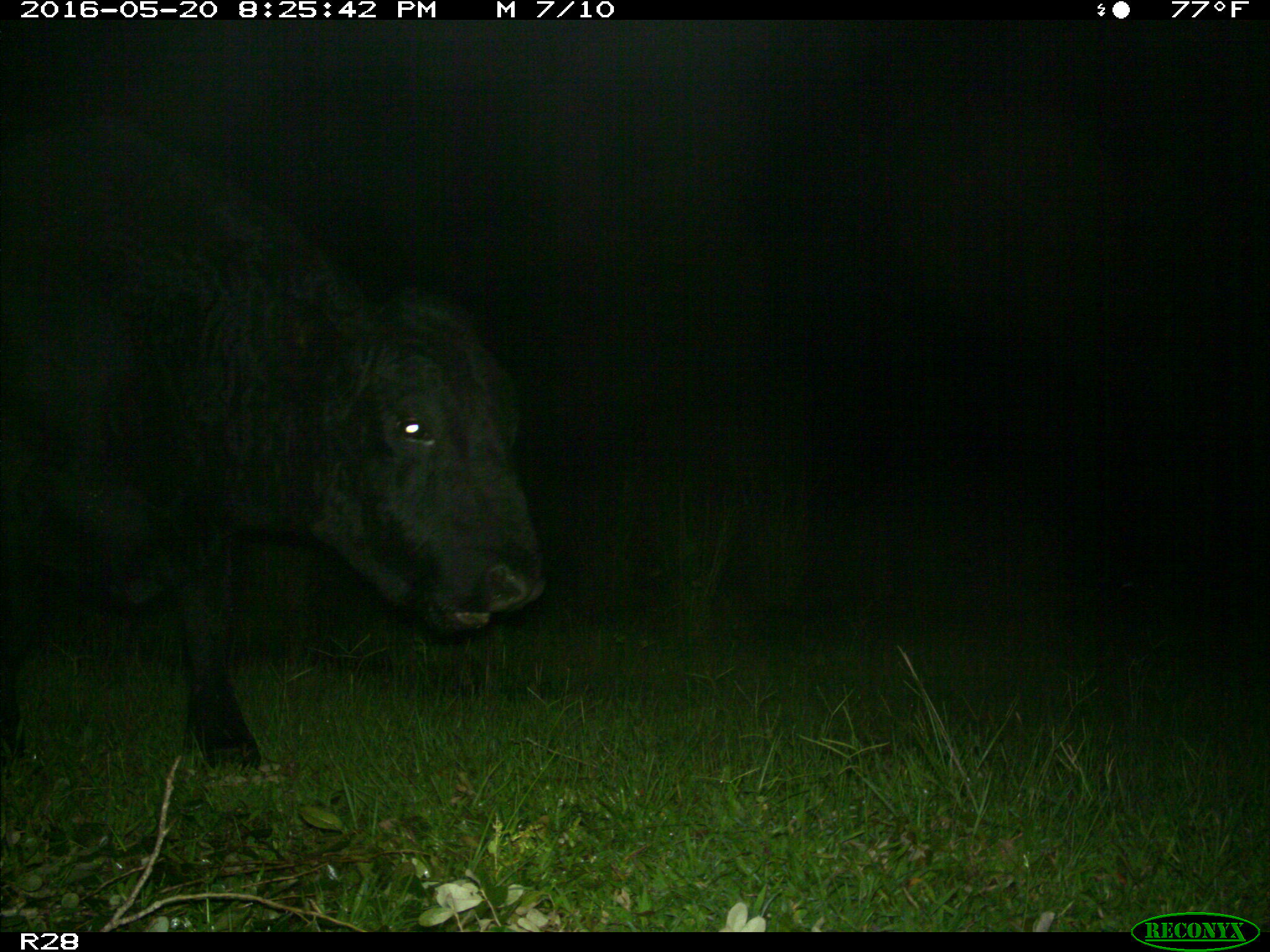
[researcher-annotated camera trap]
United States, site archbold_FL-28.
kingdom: Animalia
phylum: Chordata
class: Mammalia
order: Artiodactyla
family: Bovidae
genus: Bos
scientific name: Bos taurus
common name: domestic cow